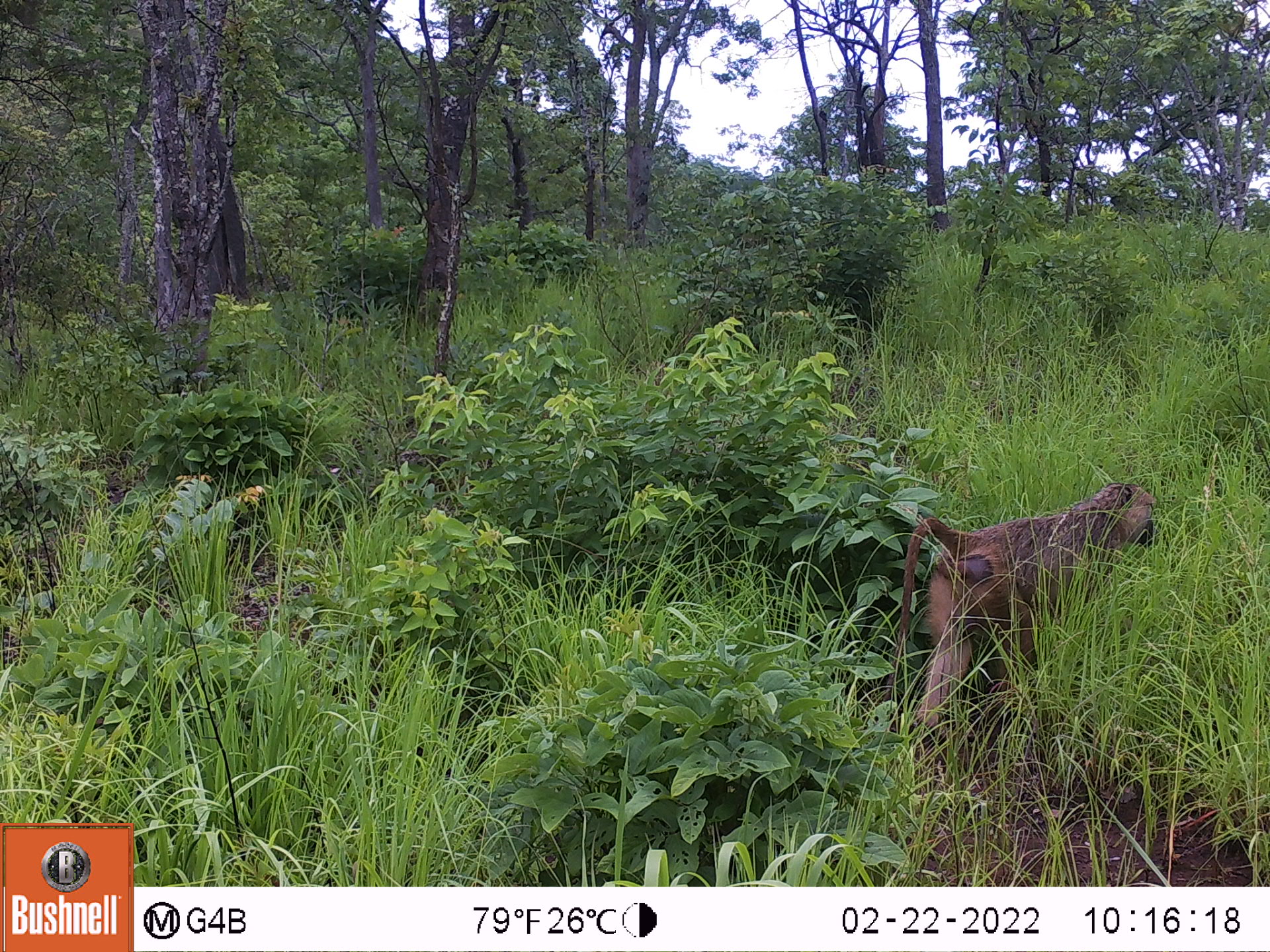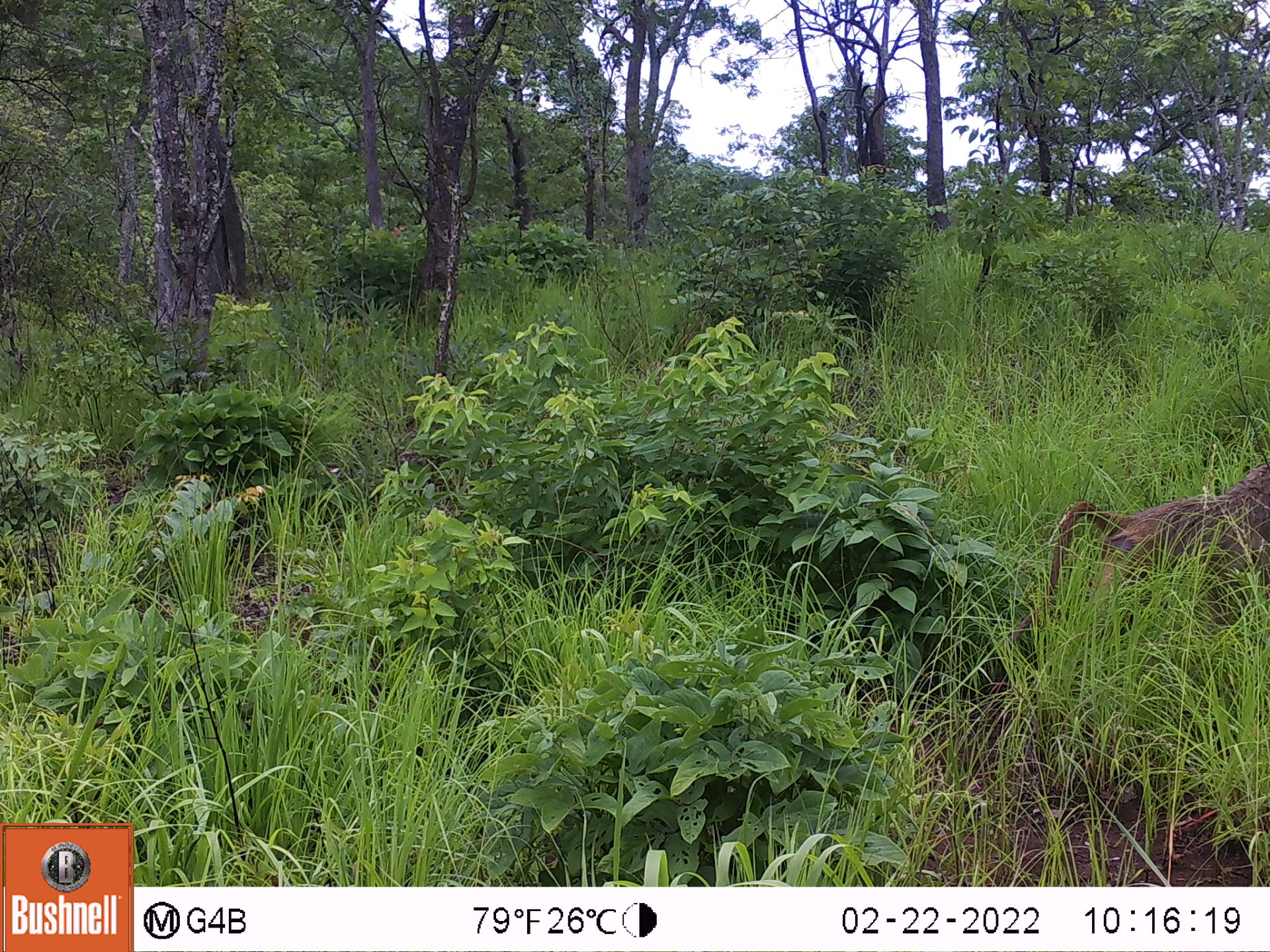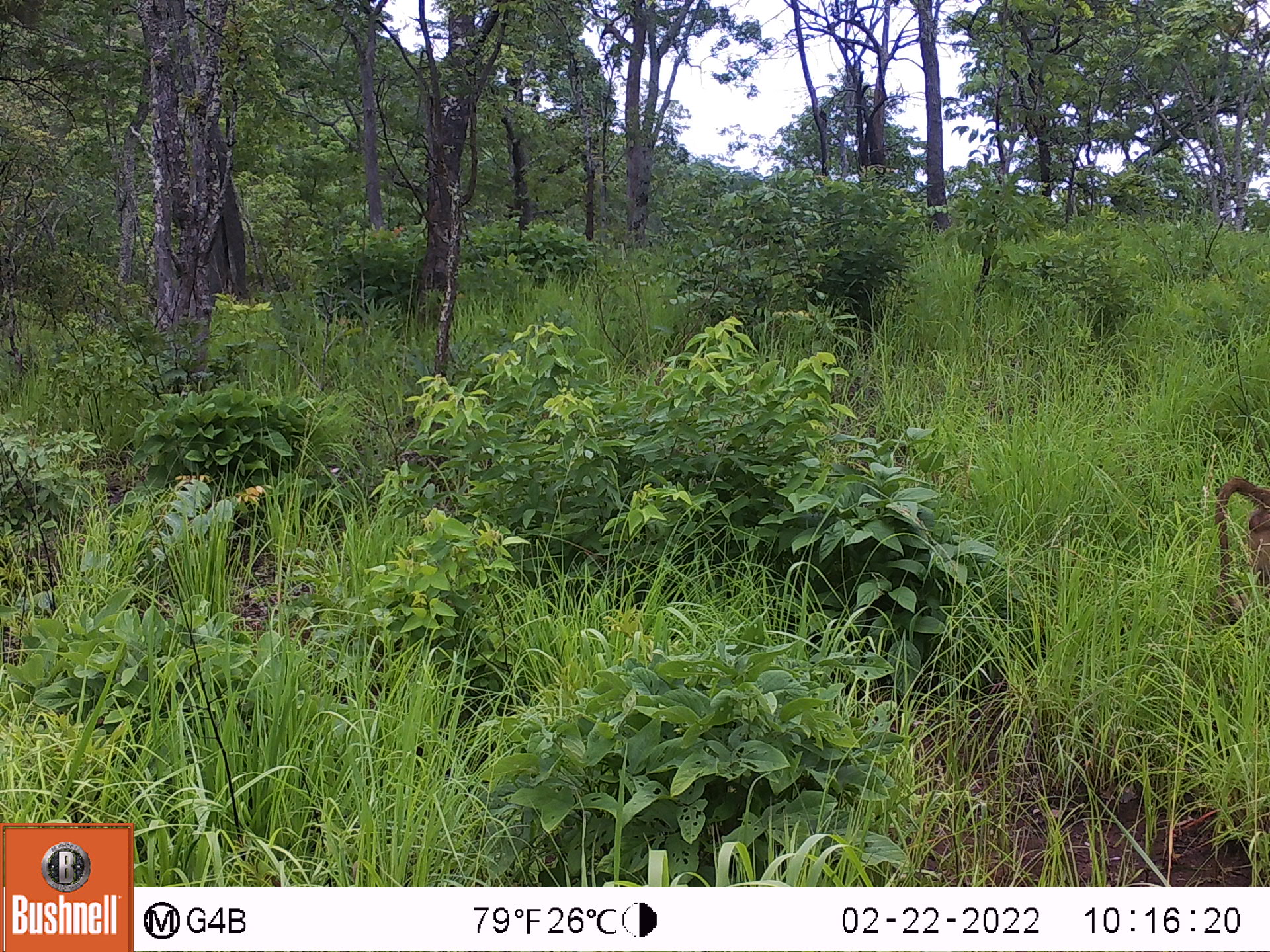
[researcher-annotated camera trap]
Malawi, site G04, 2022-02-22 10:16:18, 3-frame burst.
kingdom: Animalia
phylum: Chordata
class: Mammalia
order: Primates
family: Cercopithecidae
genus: Papio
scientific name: Papio cynocephalus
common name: yellow baboon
Yellow baboon (Papio cynocephalus), count 1.